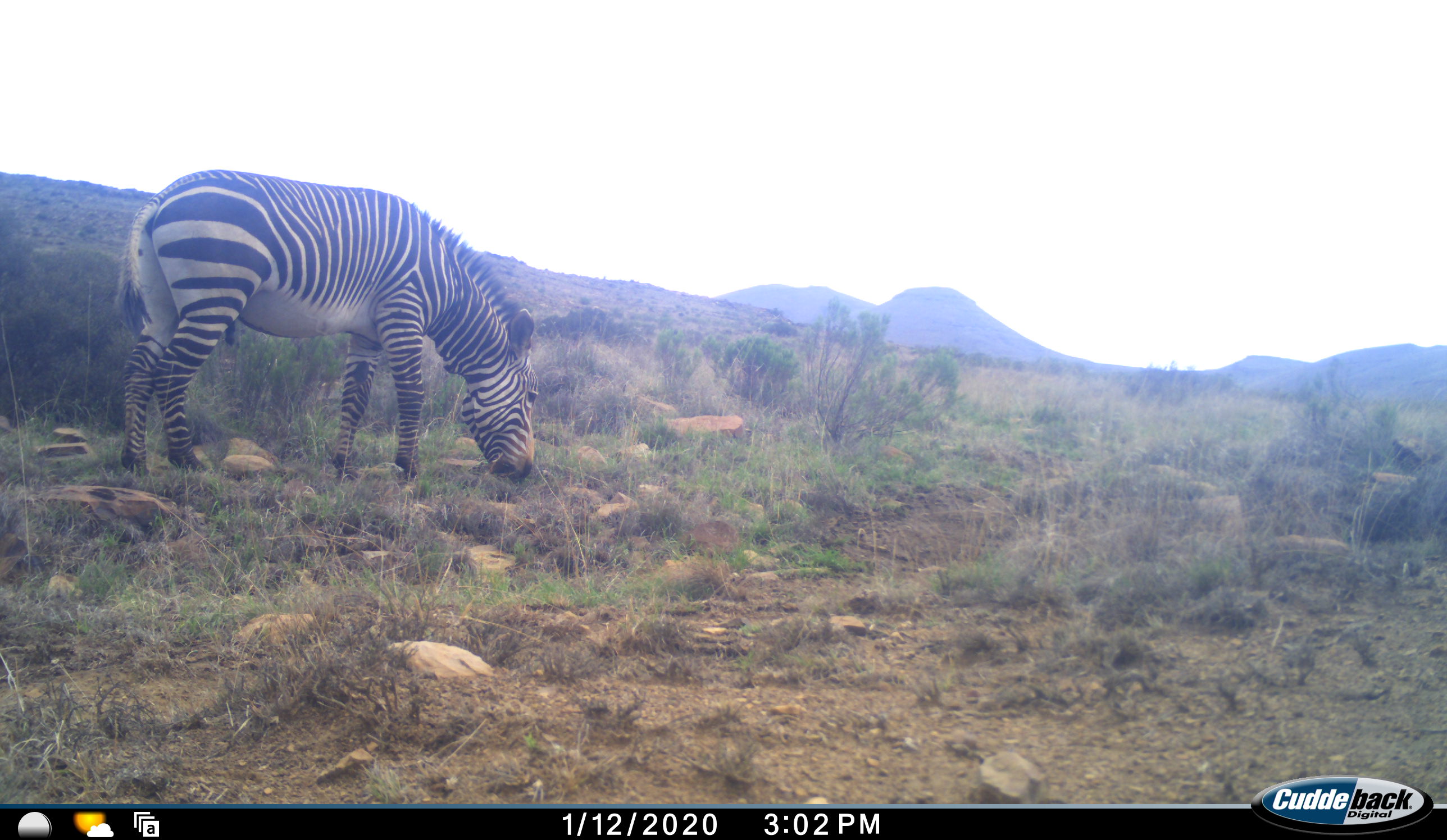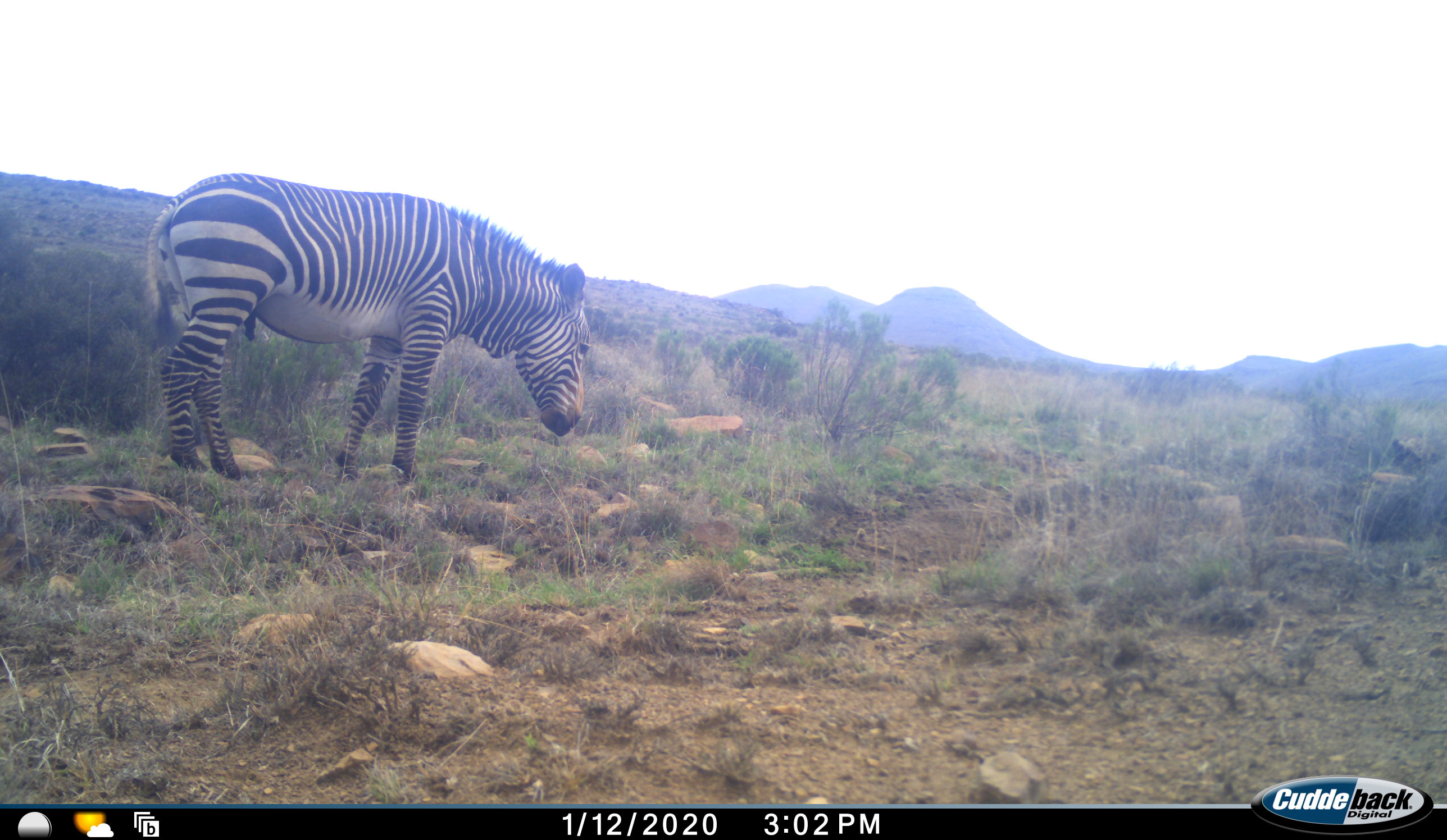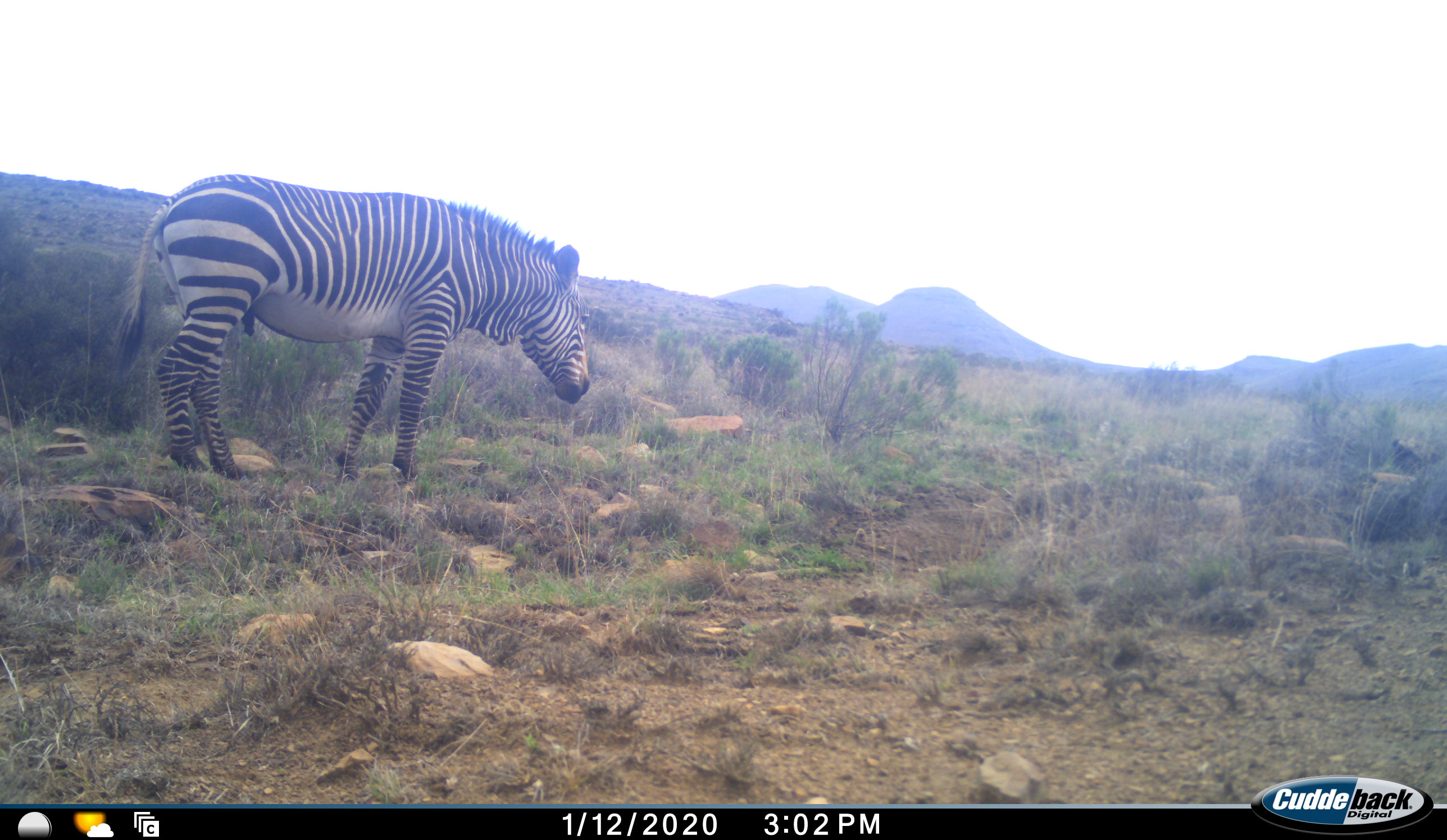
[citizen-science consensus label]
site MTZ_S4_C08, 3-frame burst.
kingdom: Animalia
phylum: Chordata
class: Mammalia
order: Perissodactyla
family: Equidae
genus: Equus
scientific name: Equus zebra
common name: mountain zebra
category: zebramountain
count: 1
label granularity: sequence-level